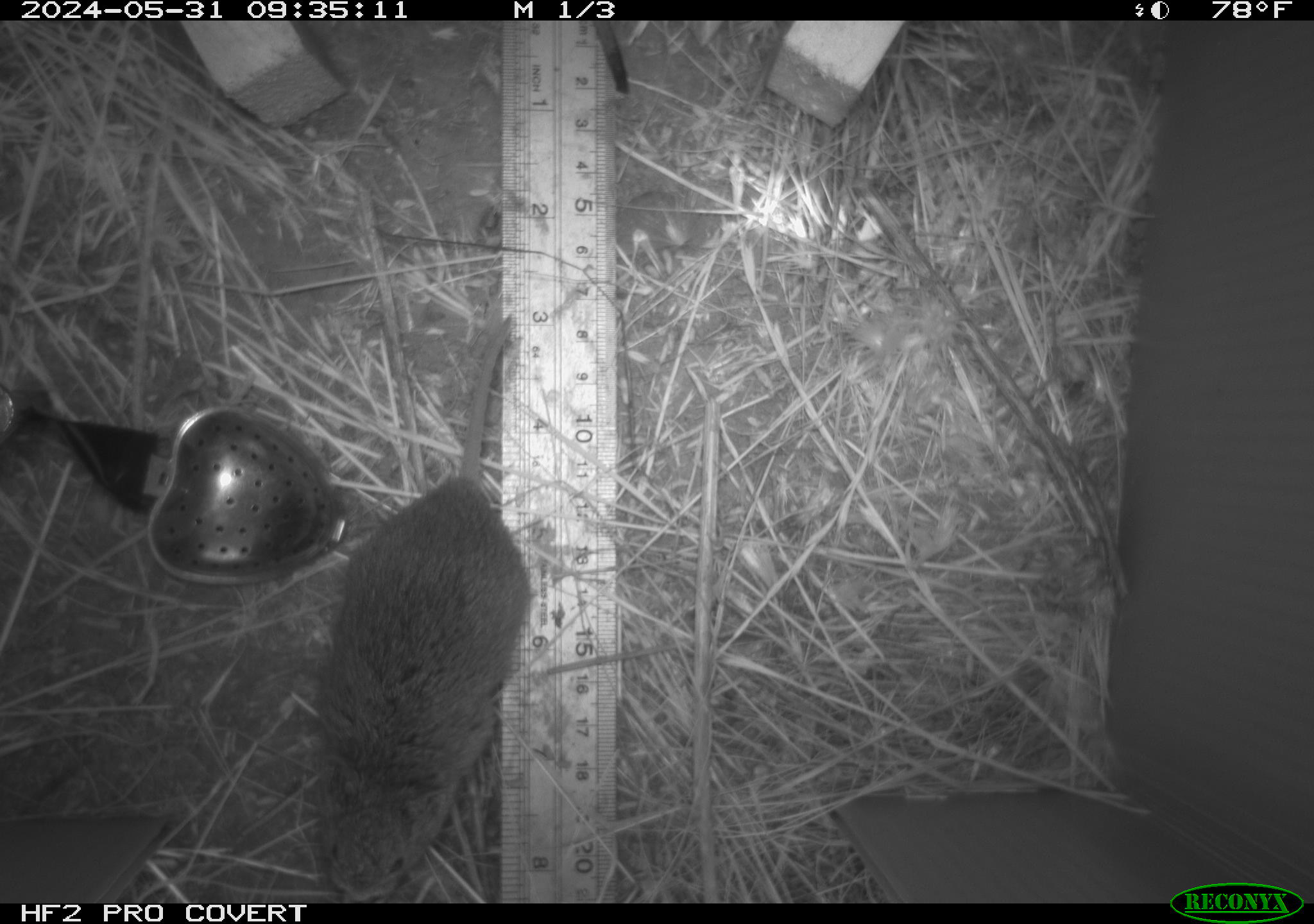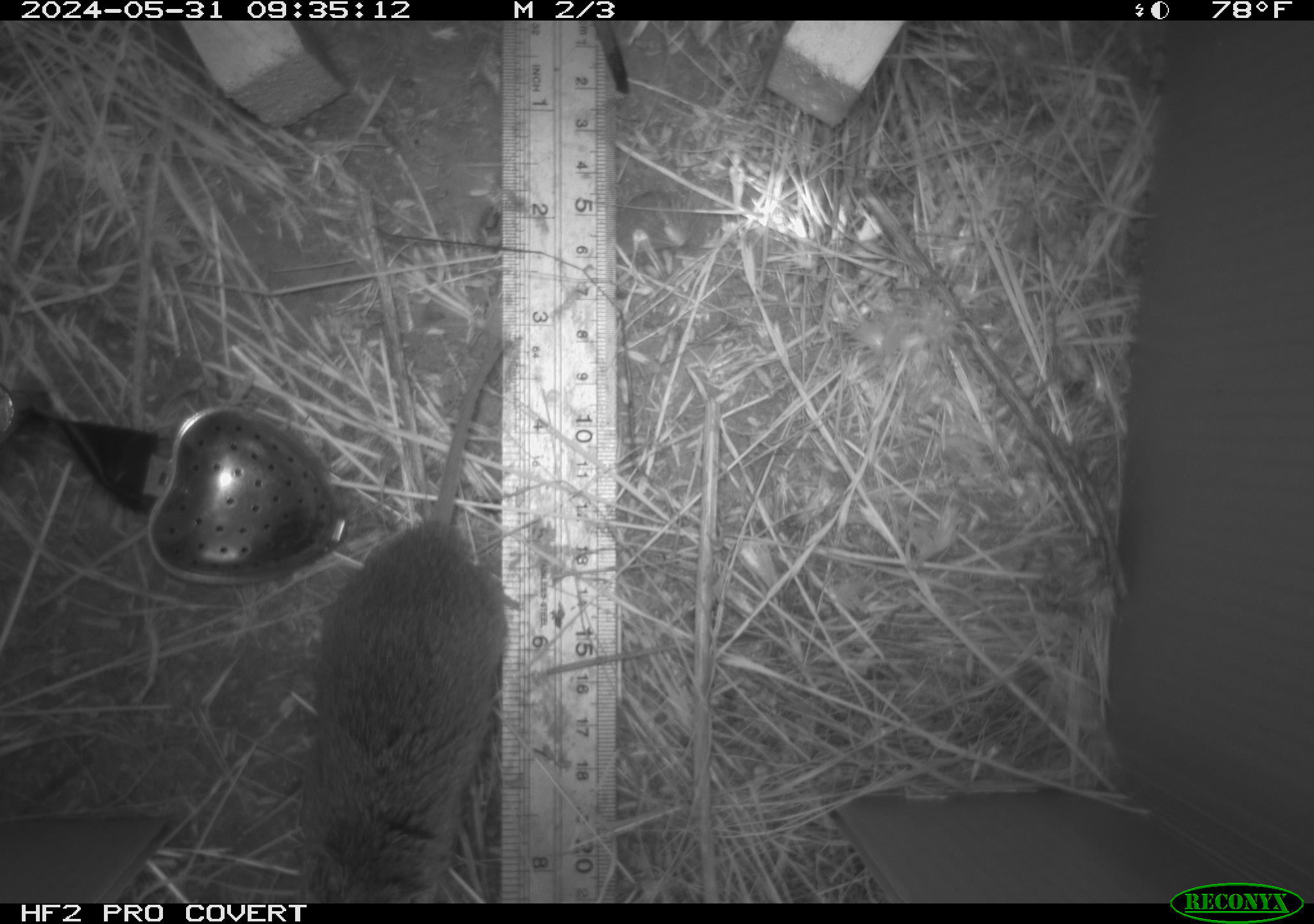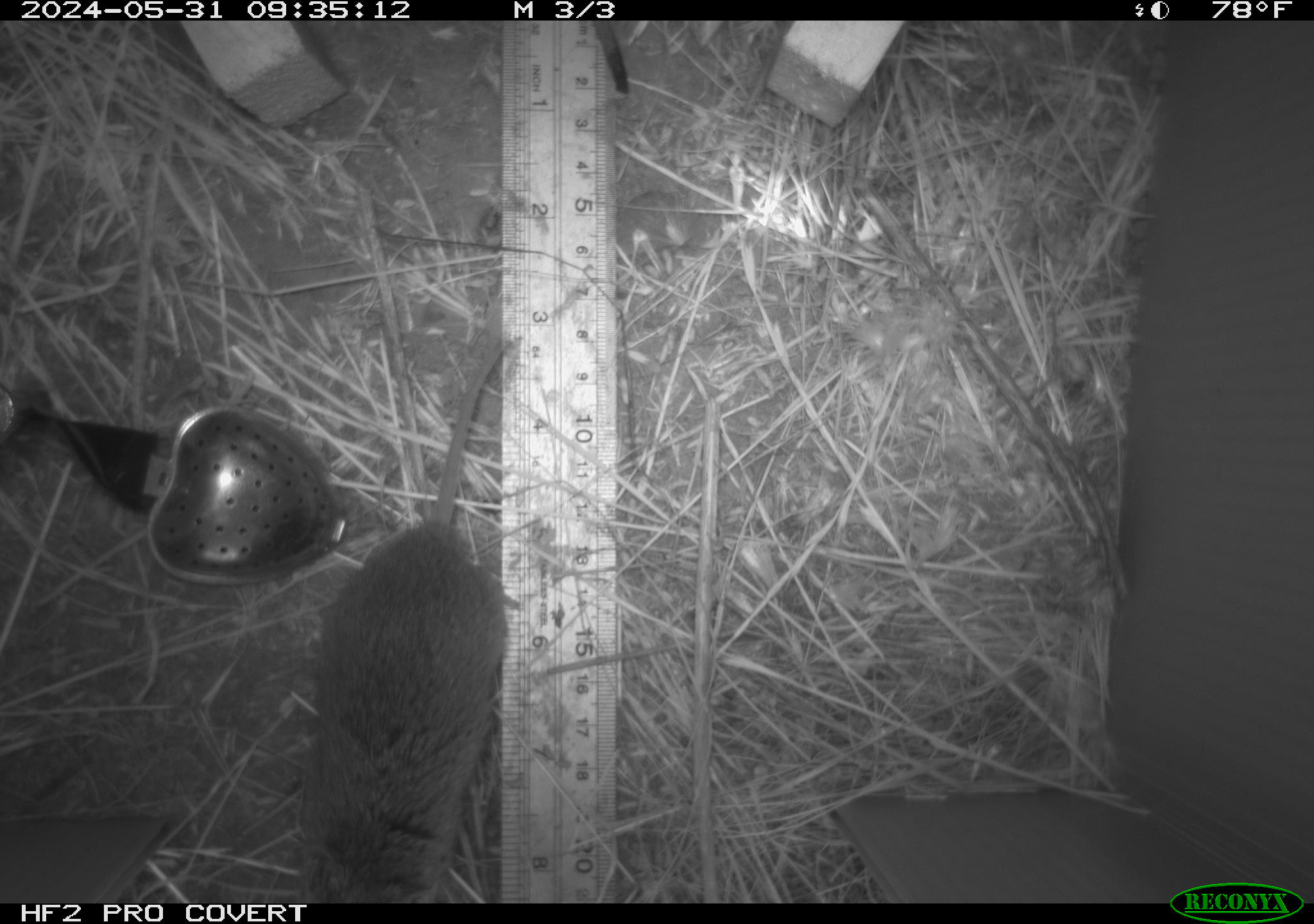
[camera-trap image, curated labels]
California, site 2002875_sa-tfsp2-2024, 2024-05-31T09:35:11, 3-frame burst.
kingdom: Animalia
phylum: Chordata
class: Mammalia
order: Rodentia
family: Cricetidae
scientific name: Arvicolinae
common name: voles, lemmings, and muskrats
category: arvicolinae subfamily